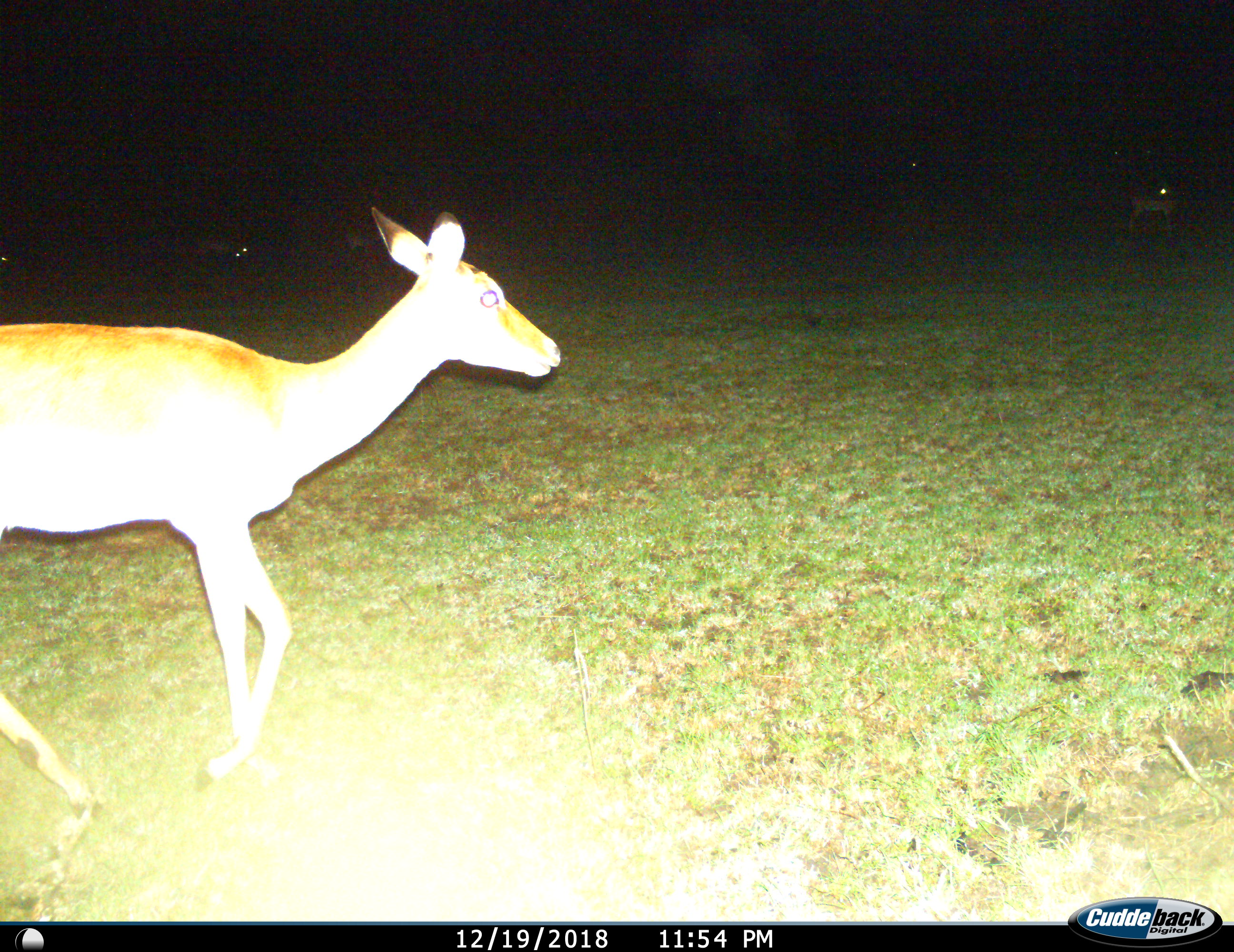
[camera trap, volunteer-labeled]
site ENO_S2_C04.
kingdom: Animalia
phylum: Chordata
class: Mammalia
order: Artiodactyla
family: Bovidae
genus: Aepyceros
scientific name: Aepyceros melampus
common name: impala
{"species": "impala (Aepyceros melampus)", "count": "1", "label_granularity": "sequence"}